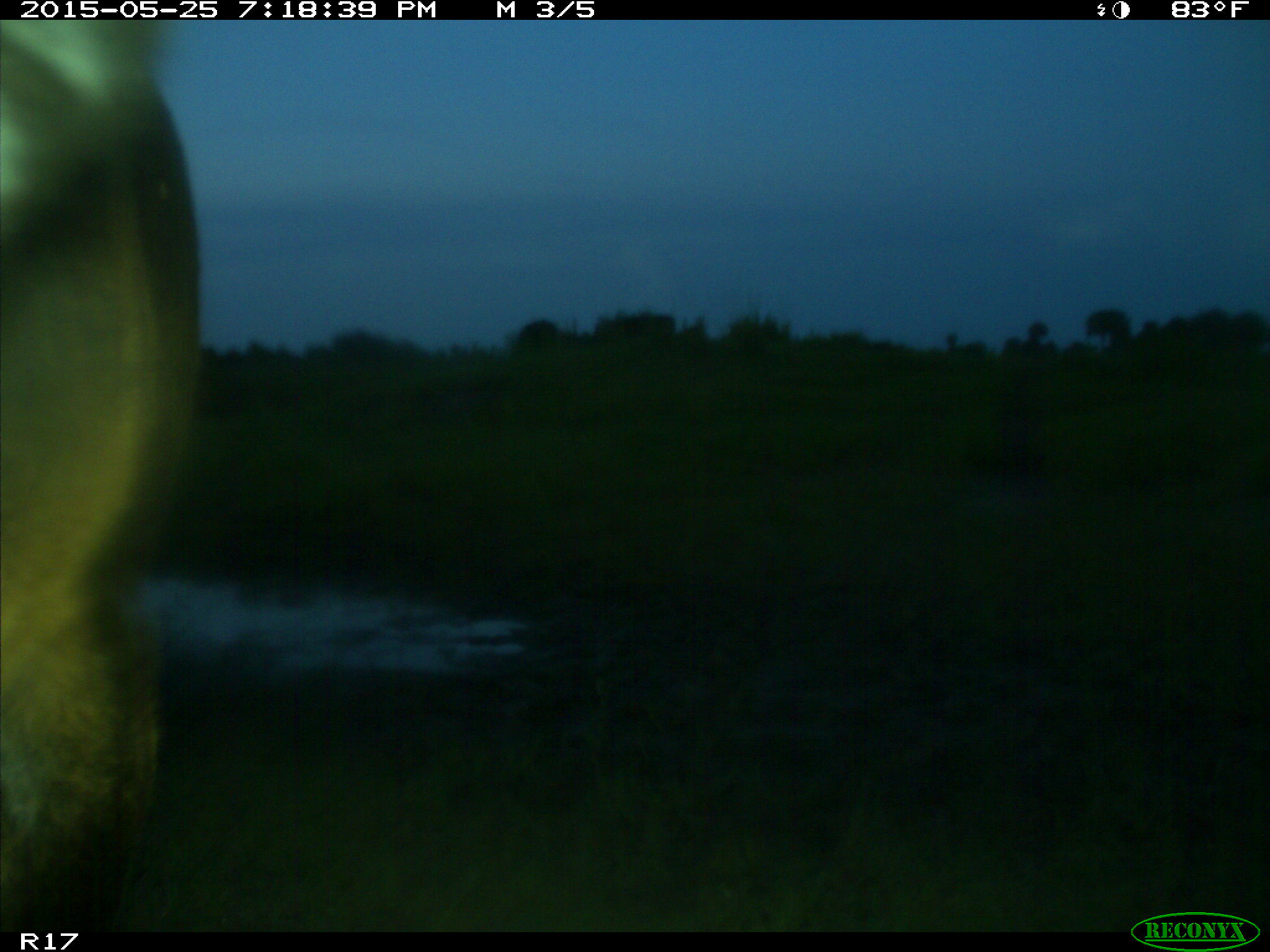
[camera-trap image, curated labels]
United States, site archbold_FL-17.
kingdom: Animalia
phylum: Chordata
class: Mammalia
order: Artiodactyla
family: Bovidae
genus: Bos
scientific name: Bos taurus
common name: domestic cow